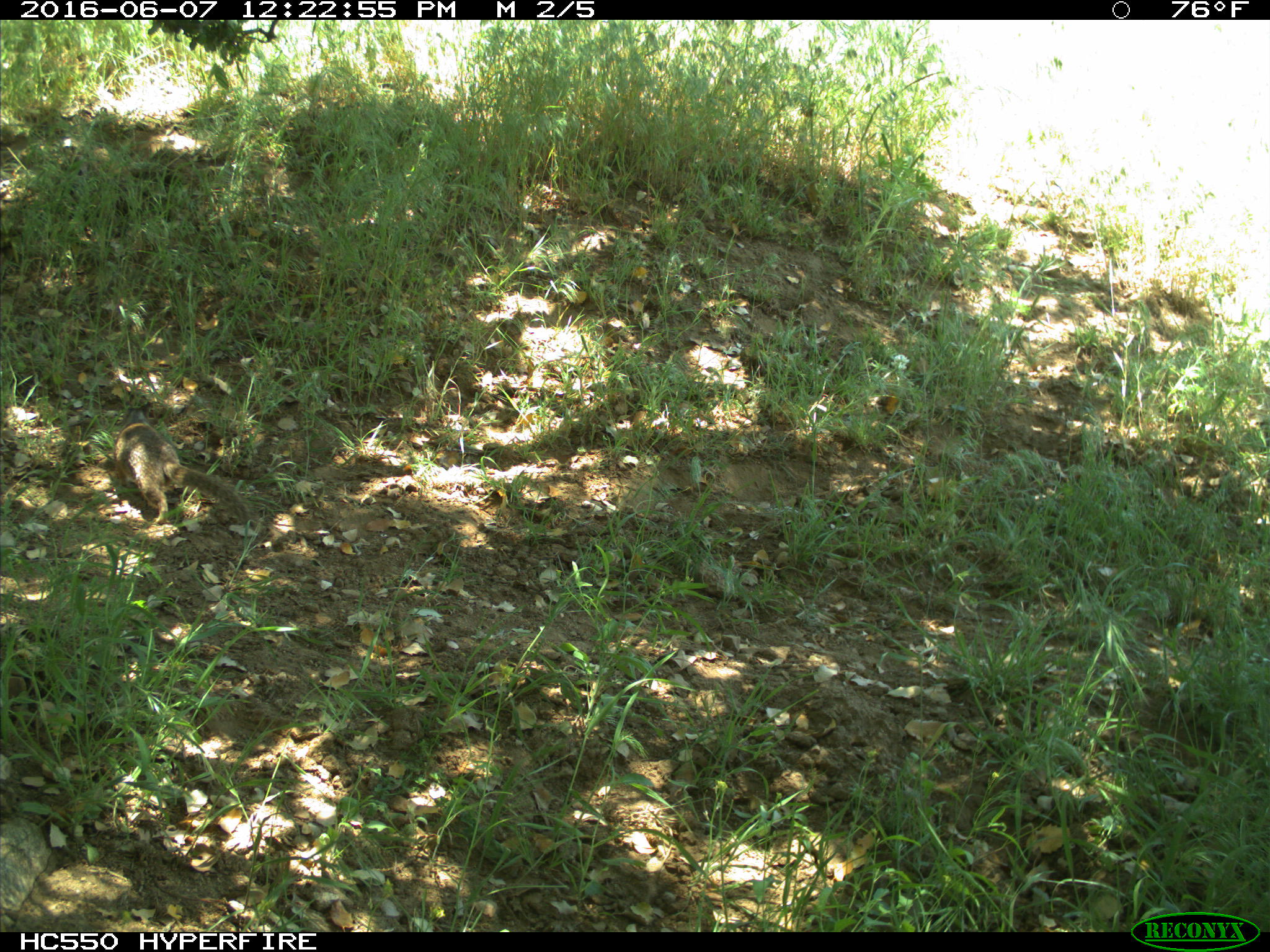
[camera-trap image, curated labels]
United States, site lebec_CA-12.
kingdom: Animalia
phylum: Chordata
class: Mammalia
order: Rodentia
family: Sciuridae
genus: Otospermophilus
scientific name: Otospermophilus beecheyi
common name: california ground squirrel